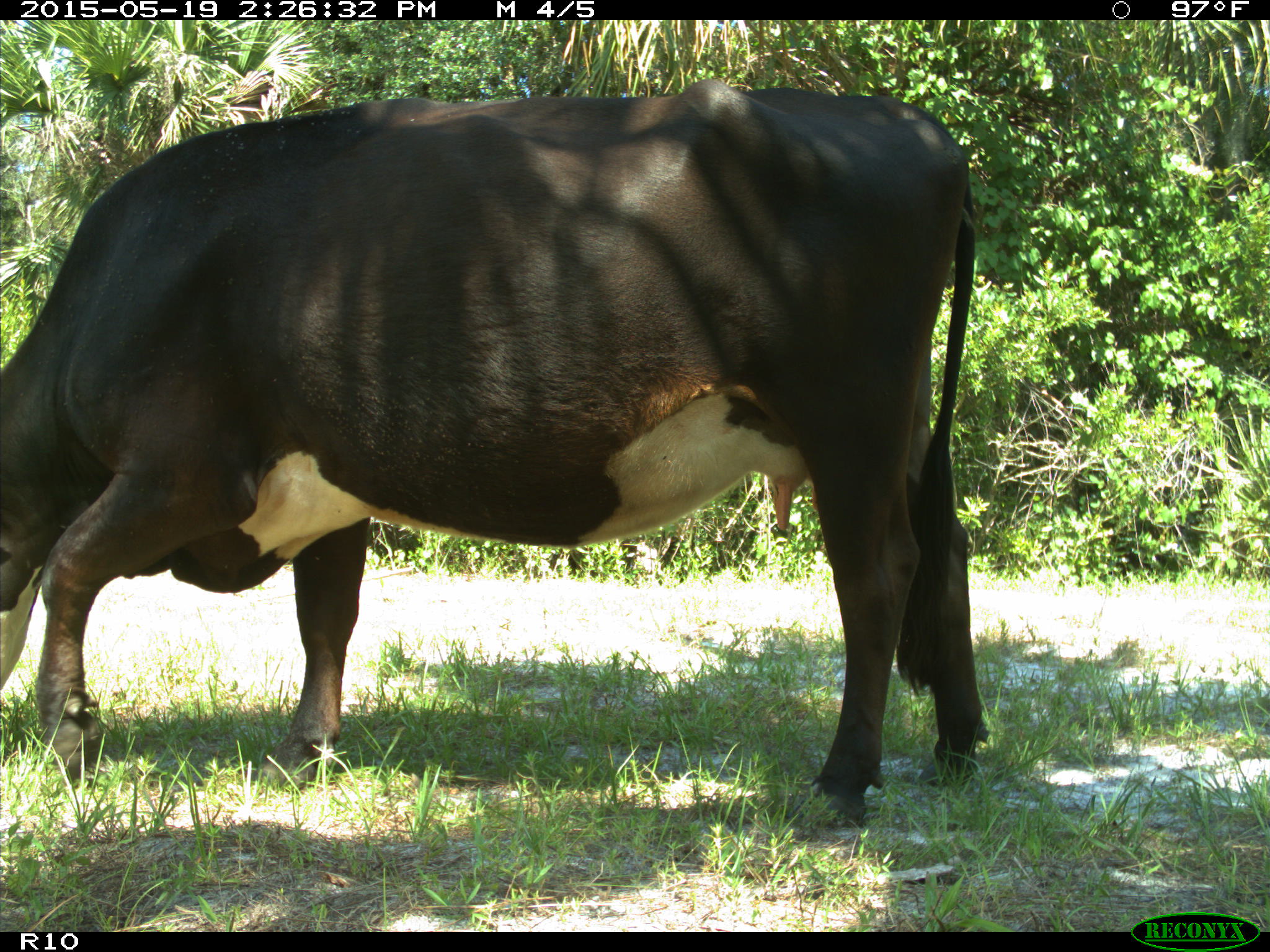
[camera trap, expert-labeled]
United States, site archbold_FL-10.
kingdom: Animalia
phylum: Chordata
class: Mammalia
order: Artiodactyla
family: Bovidae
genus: Bos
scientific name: Bos taurus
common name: domestic cow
Bos taurus (domestic cow).